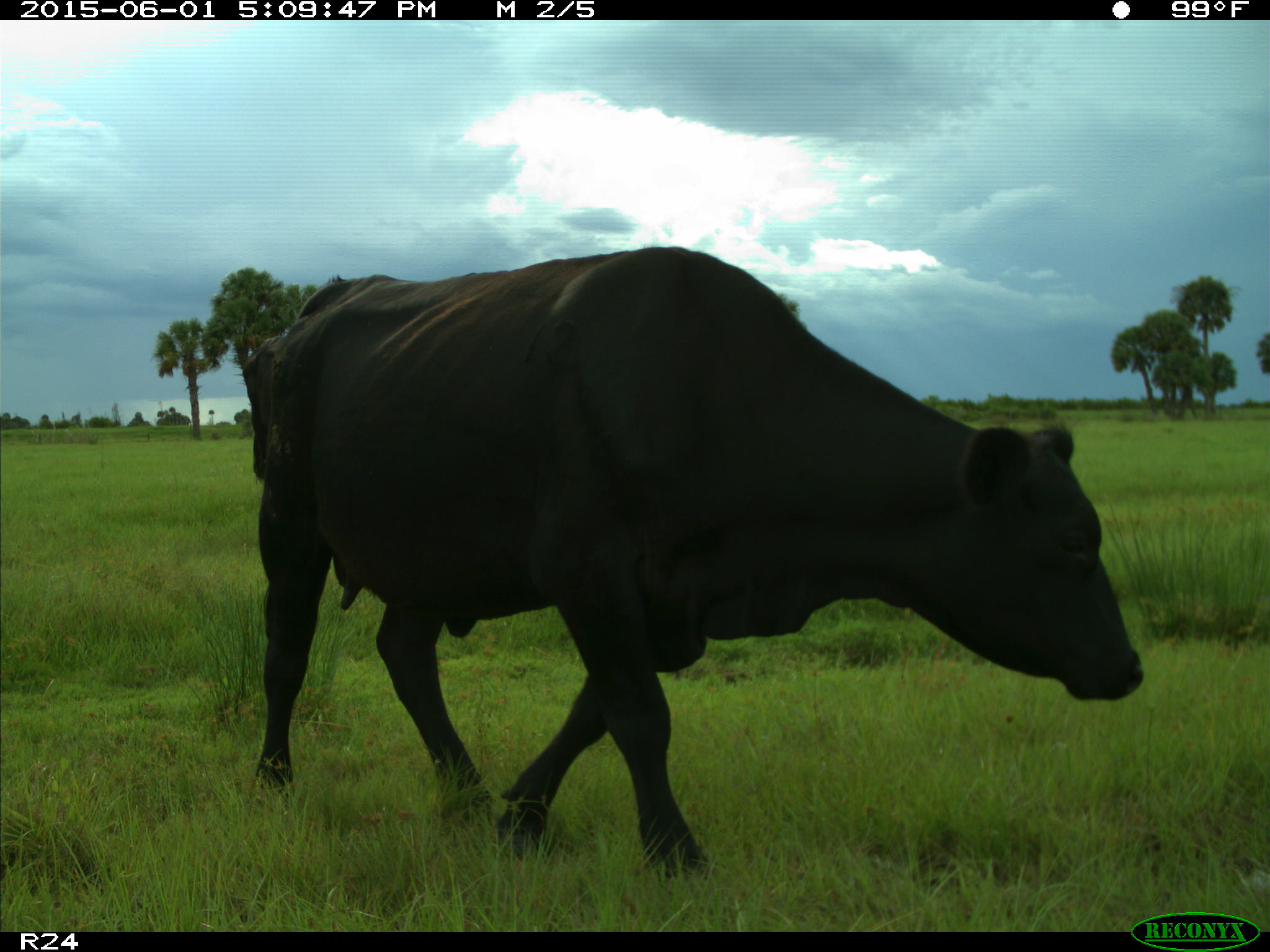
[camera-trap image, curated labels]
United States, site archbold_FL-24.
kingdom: Animalia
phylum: Chordata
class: Mammalia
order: Artiodactyla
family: Bovidae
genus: Bos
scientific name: Bos taurus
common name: domestic cow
Bos taurus (domestic cow).